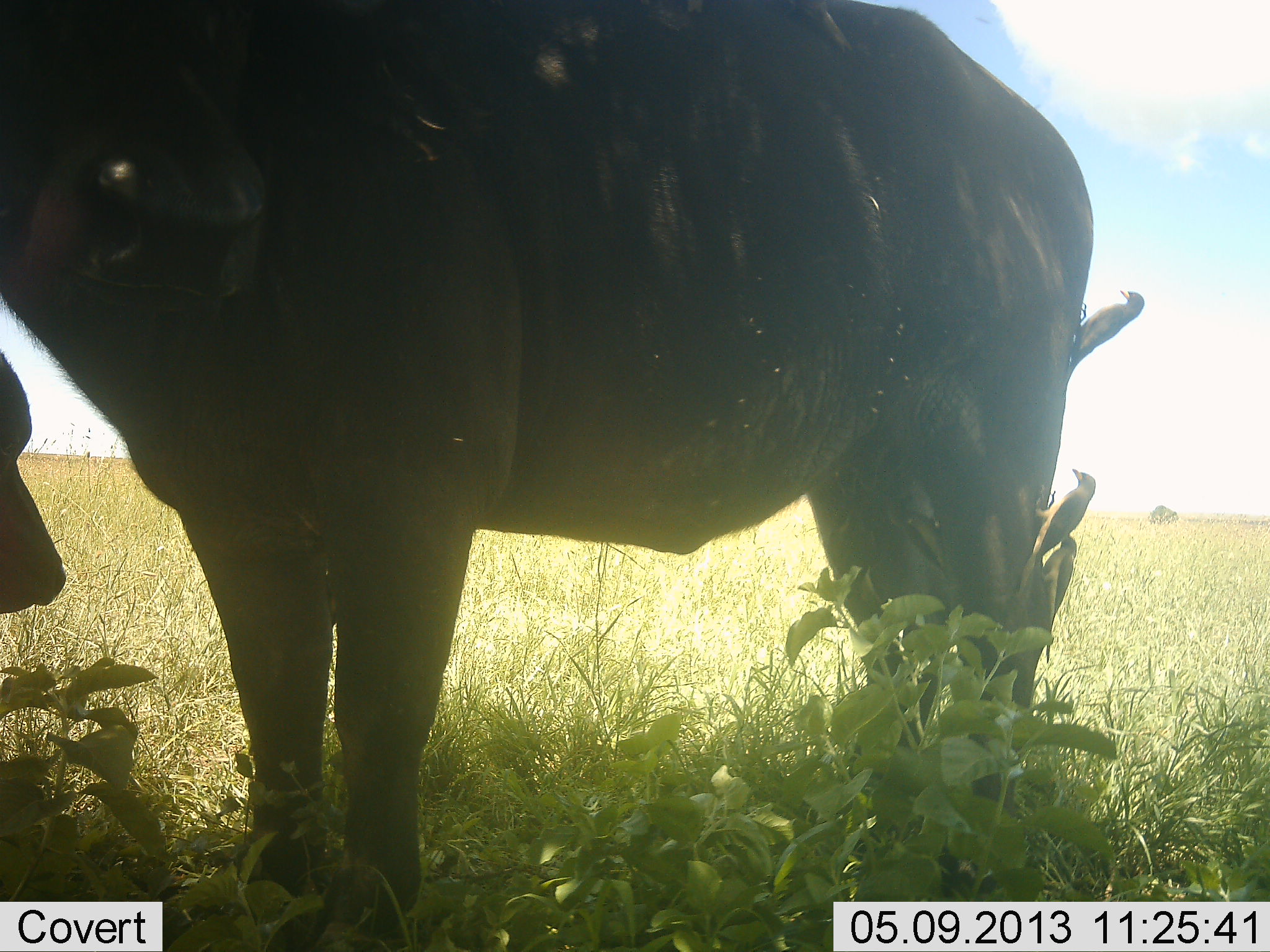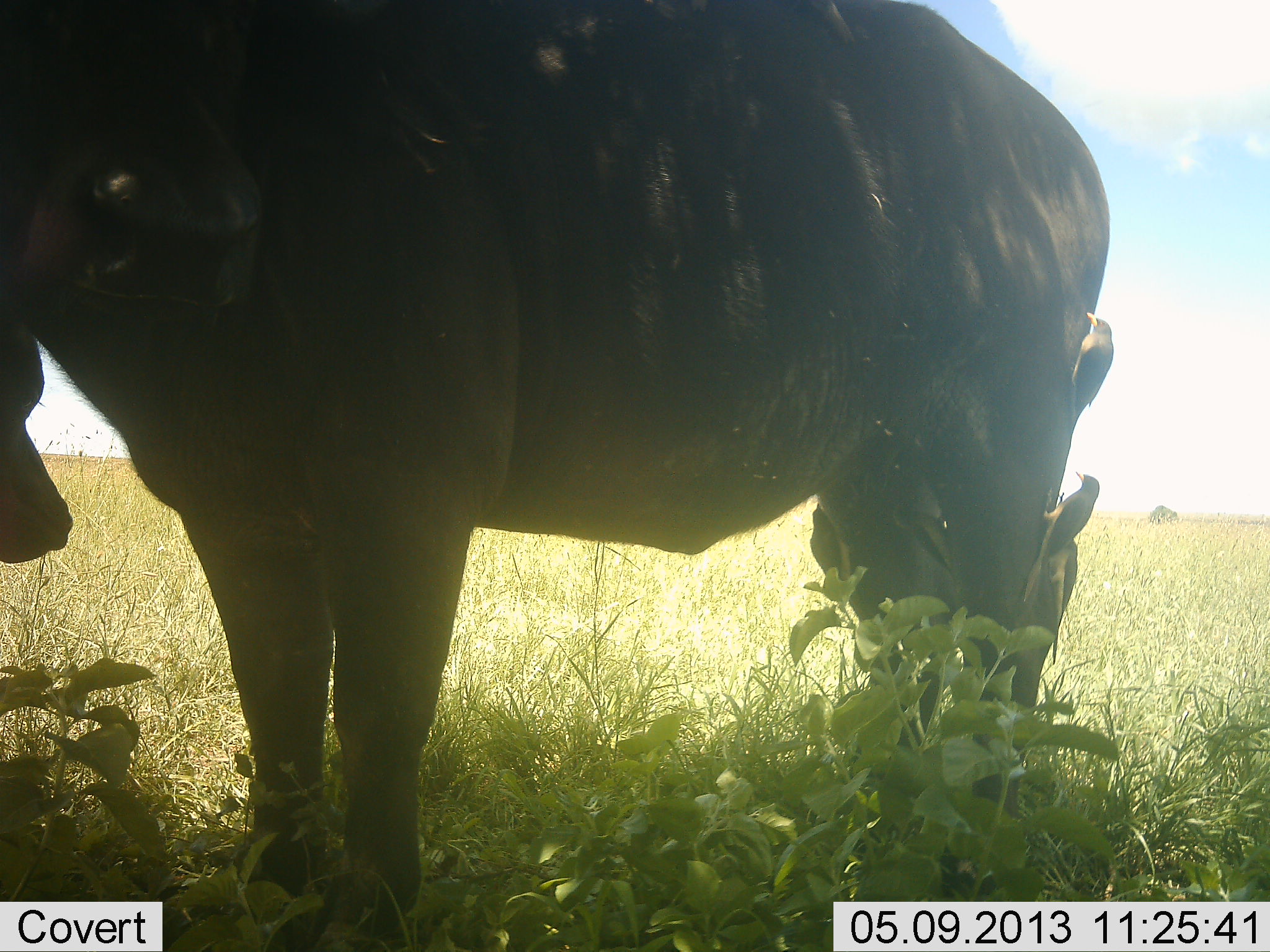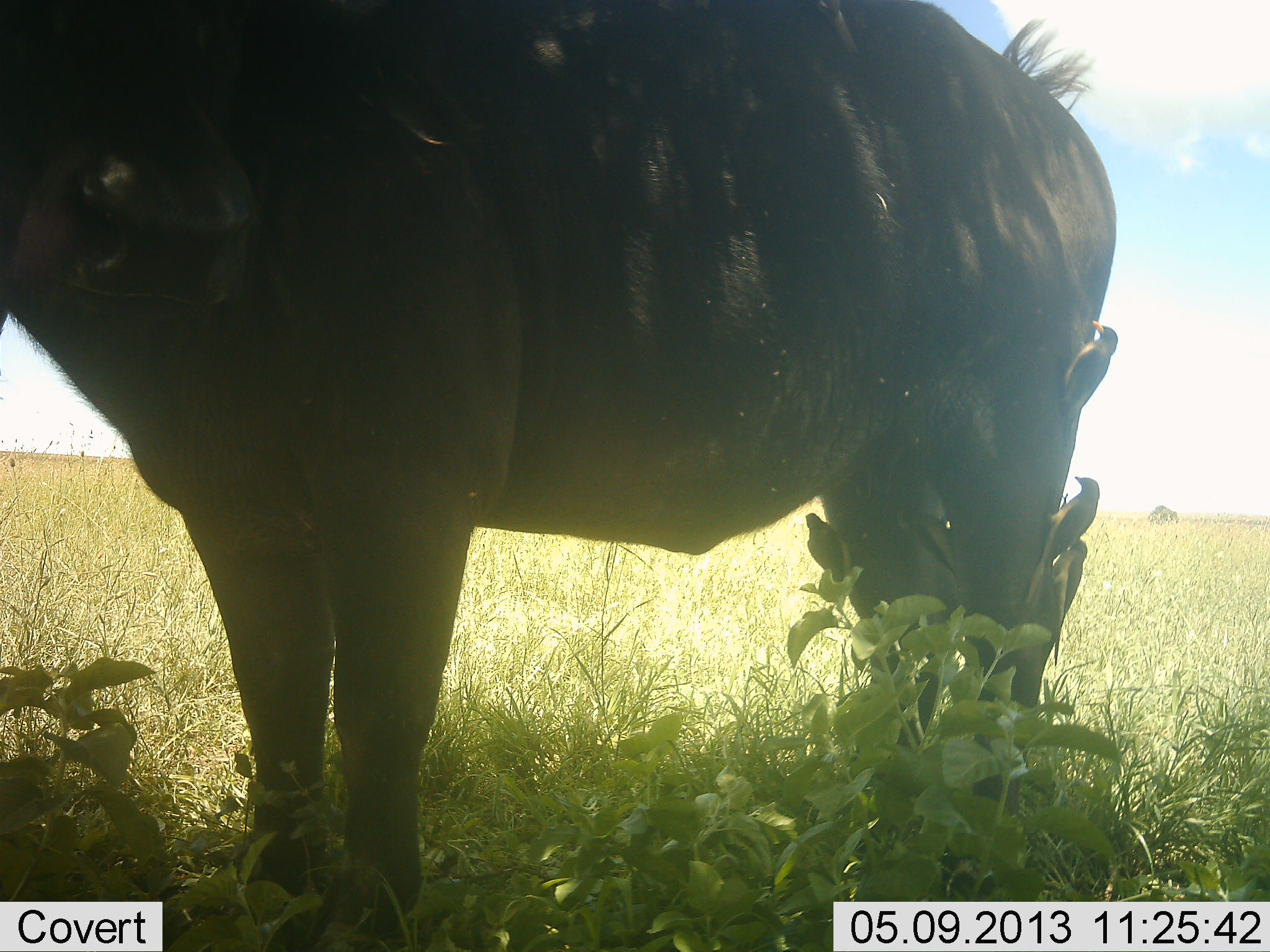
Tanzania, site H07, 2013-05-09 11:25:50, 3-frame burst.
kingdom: Animalia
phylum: Chordata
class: Mammalia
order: Artiodactyla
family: Bovidae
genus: Syncerus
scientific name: Syncerus caffer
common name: cape buffalo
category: buffalo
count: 2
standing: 80%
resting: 10%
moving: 5%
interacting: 0%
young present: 40%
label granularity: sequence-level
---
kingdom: Animalia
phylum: Chordata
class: Aves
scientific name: Aves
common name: bird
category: otherbird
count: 4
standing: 19%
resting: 0%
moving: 12%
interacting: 44%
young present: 0%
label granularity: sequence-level